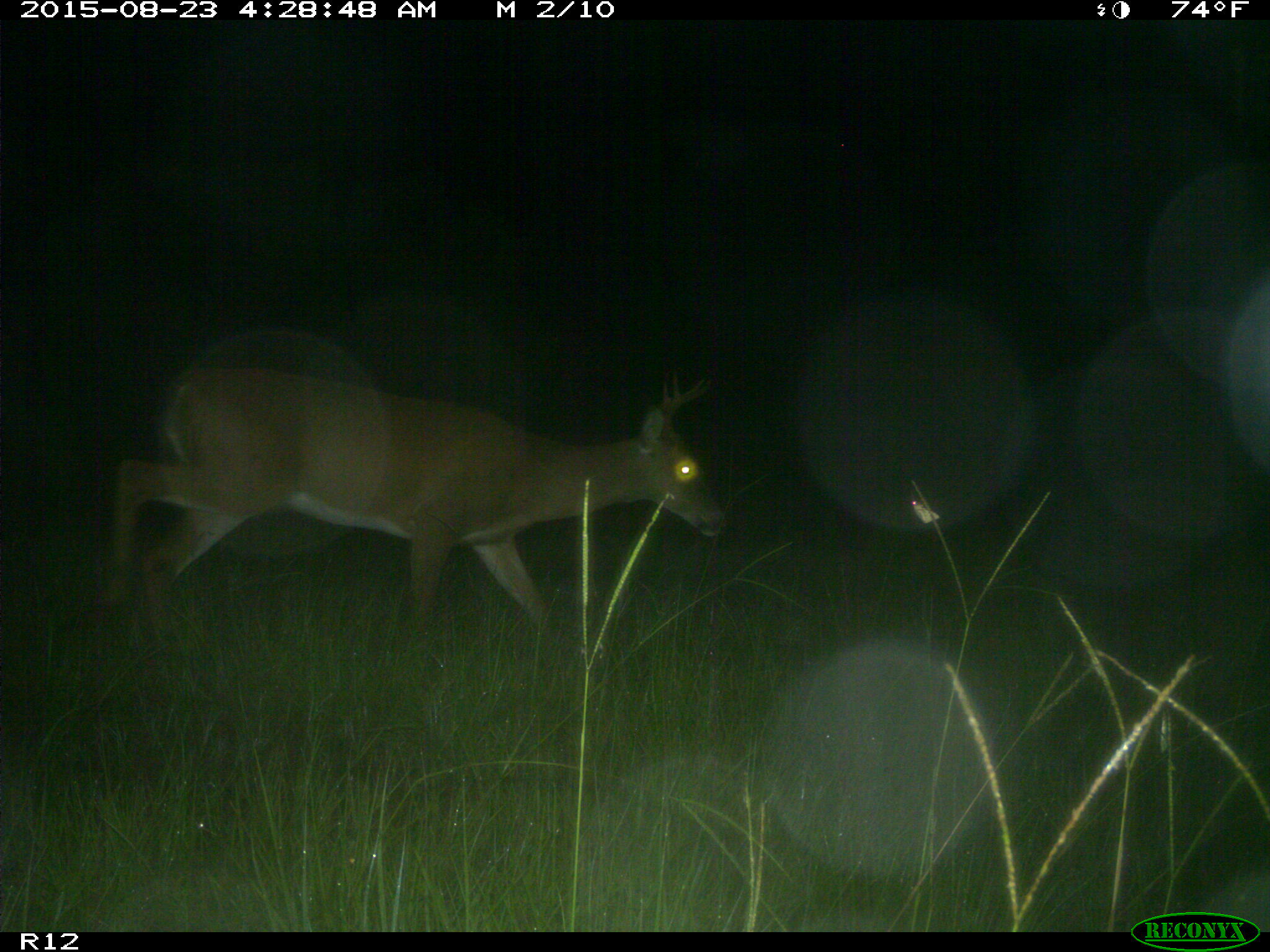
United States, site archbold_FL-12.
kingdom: Animalia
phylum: Chordata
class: Mammalia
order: Artiodactyla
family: Cervidae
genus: Odocoileus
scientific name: Odocoileus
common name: deer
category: unidentified deer